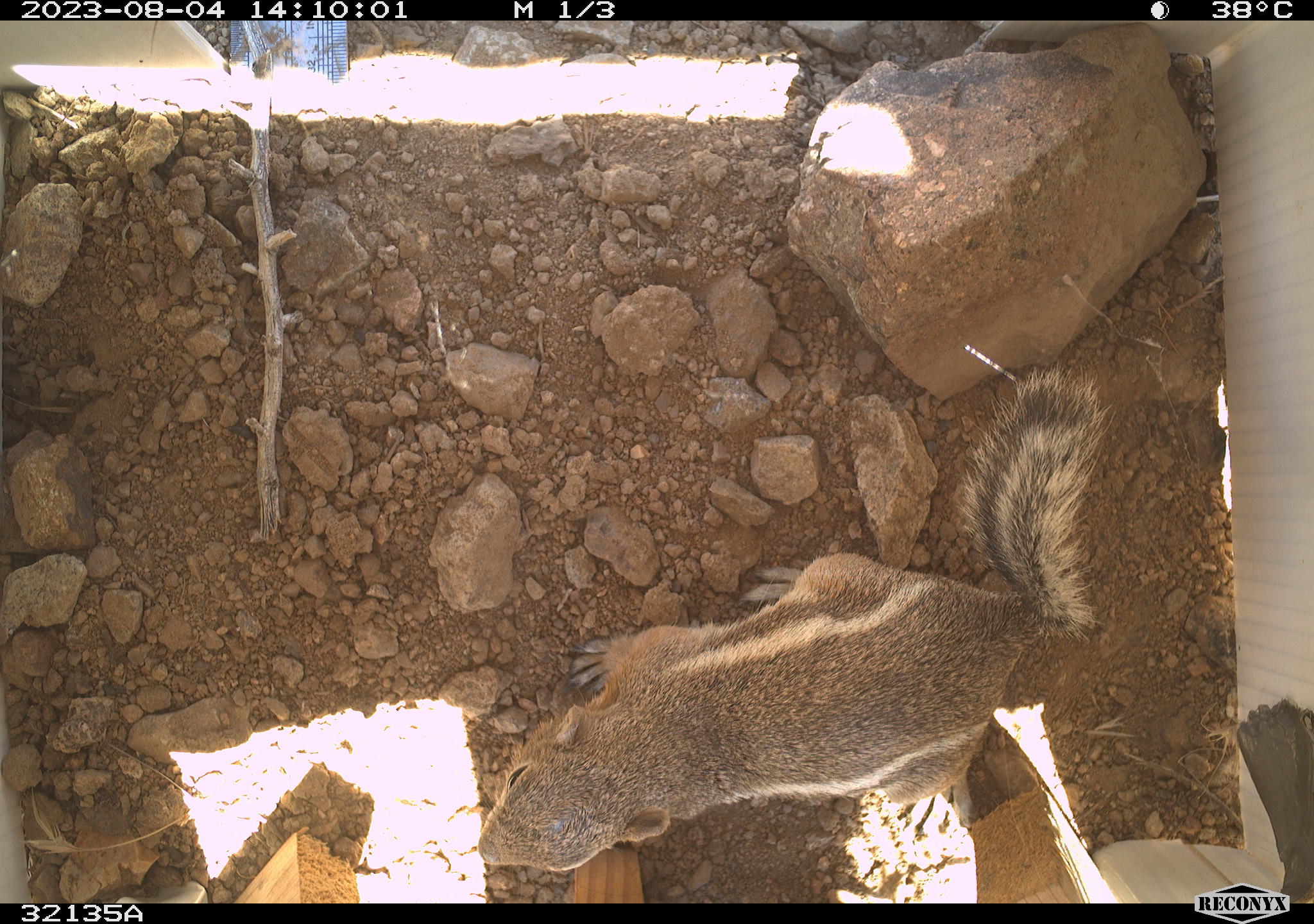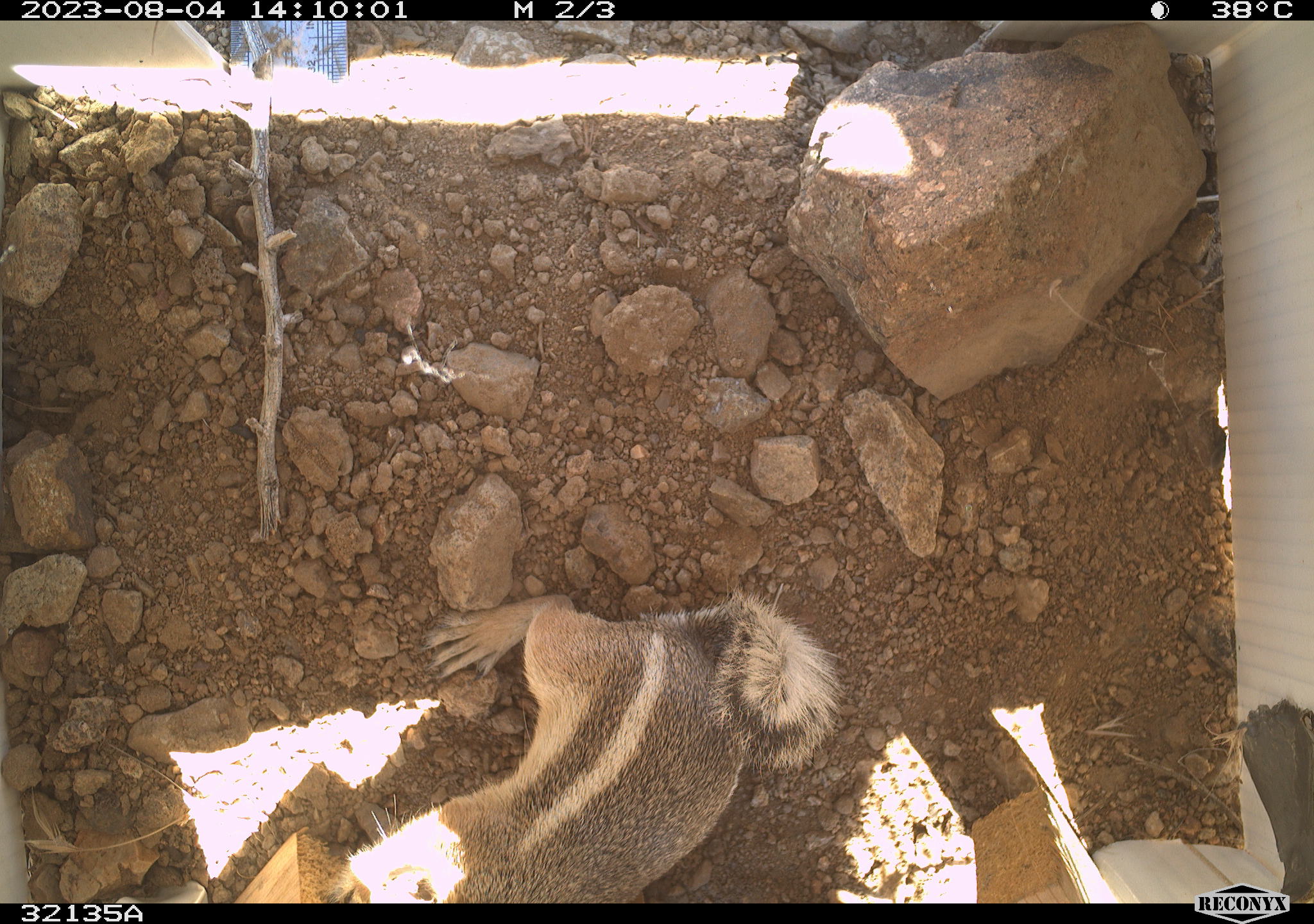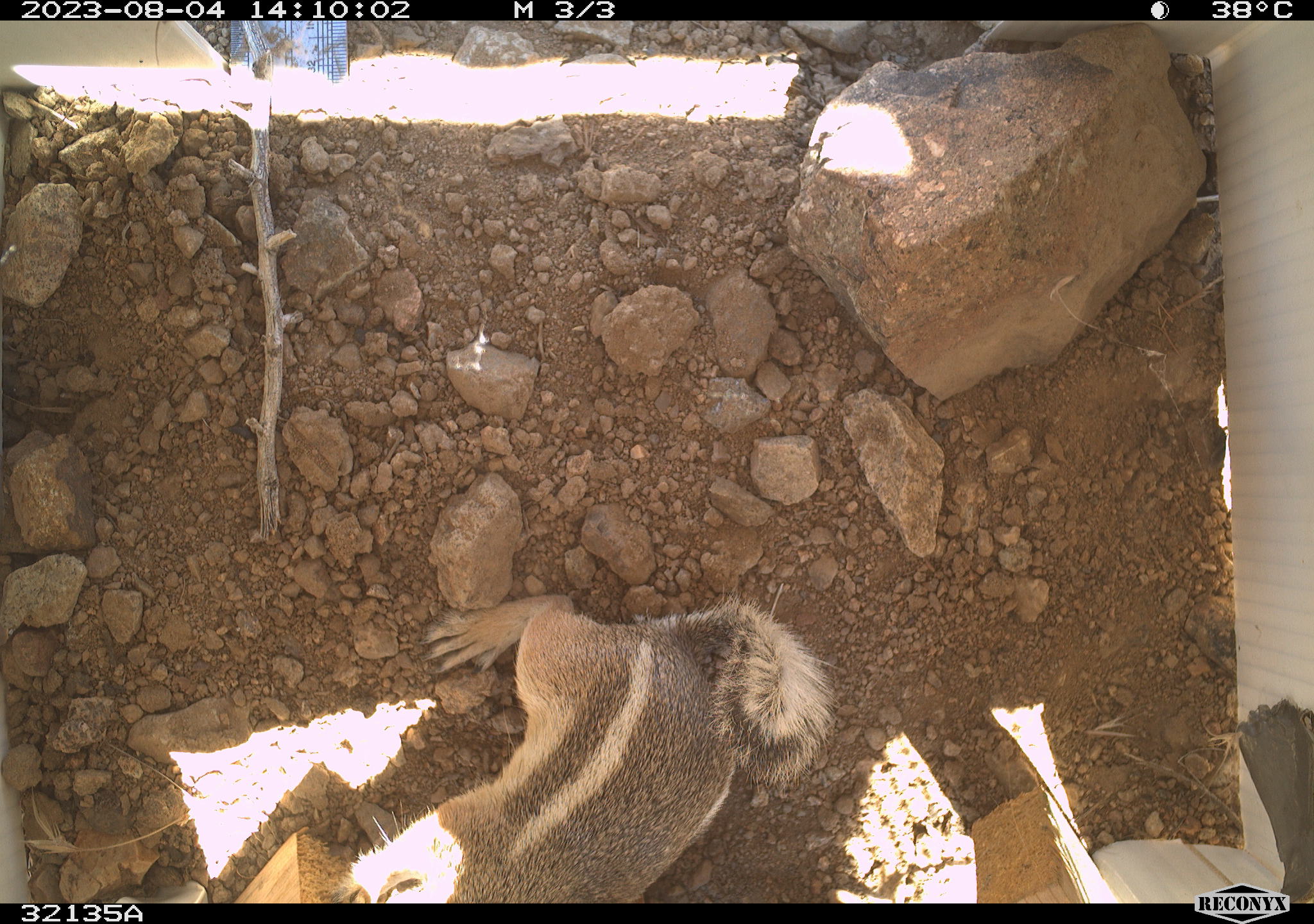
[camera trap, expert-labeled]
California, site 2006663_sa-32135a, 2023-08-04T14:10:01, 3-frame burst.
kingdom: Animalia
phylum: Chordata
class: Mammalia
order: Rodentia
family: Sciuridae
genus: Ammospermophilus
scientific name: Ammospermophilus leucurus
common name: white-tailed antelope squirrel